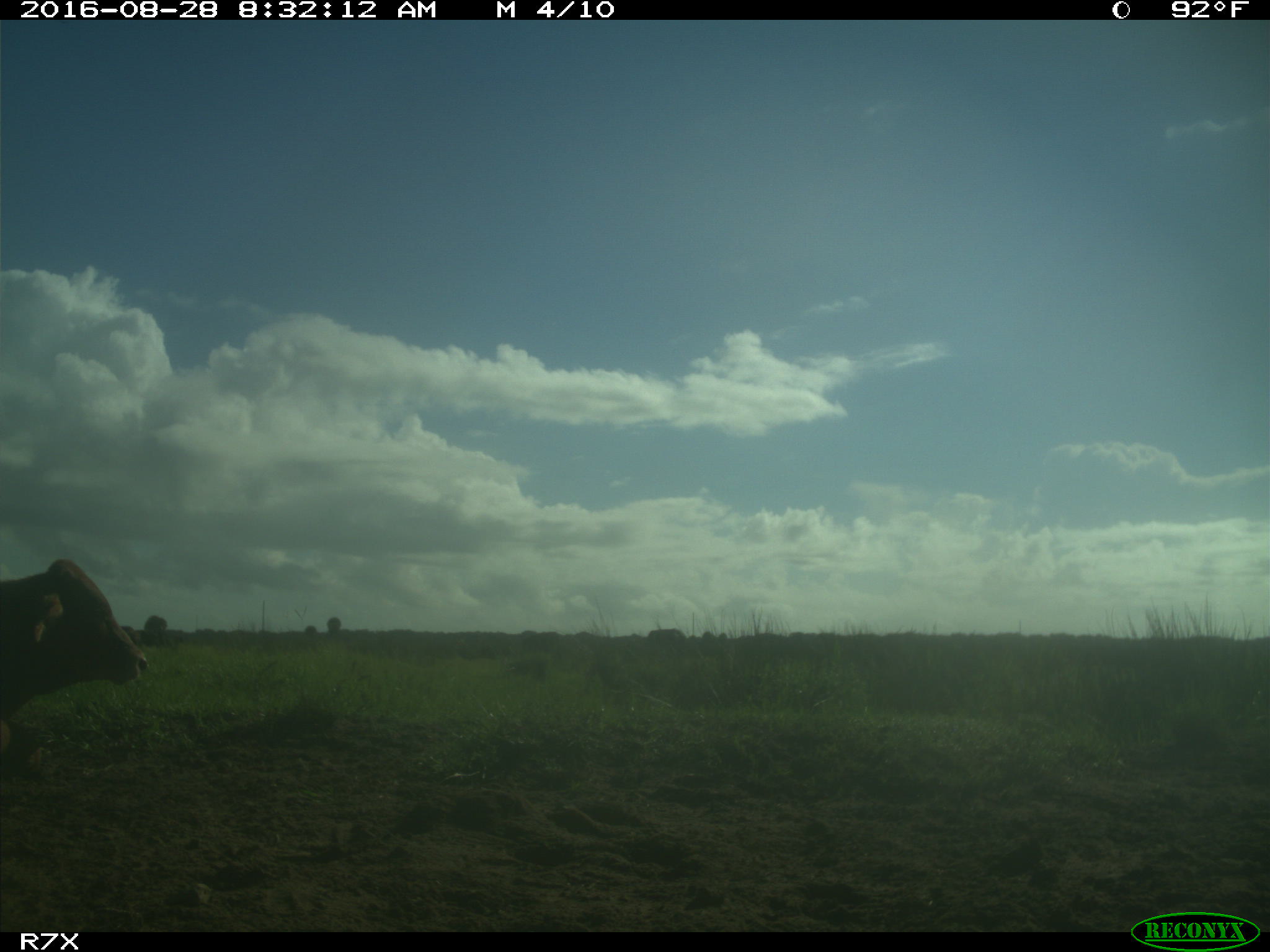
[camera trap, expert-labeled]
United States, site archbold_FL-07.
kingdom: Animalia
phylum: Chordata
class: Mammalia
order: Artiodactyla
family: Bovidae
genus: Bos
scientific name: Bos taurus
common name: domestic cow